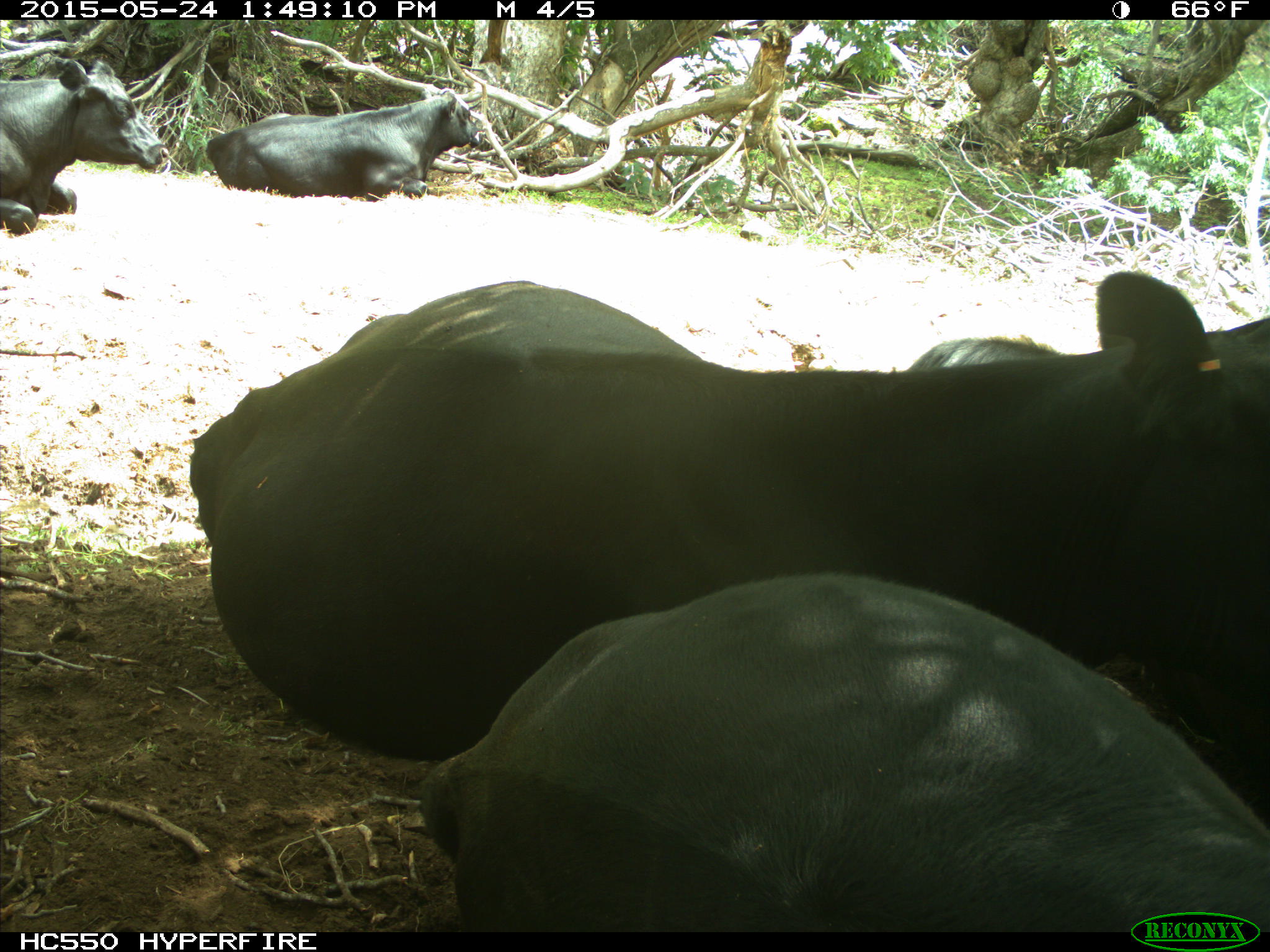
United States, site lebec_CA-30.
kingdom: Animalia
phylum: Chordata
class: Mammalia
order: Artiodactyla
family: Bovidae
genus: Bos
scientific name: Bos taurus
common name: domestic cow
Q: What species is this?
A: Bos taurus (domestic cow).